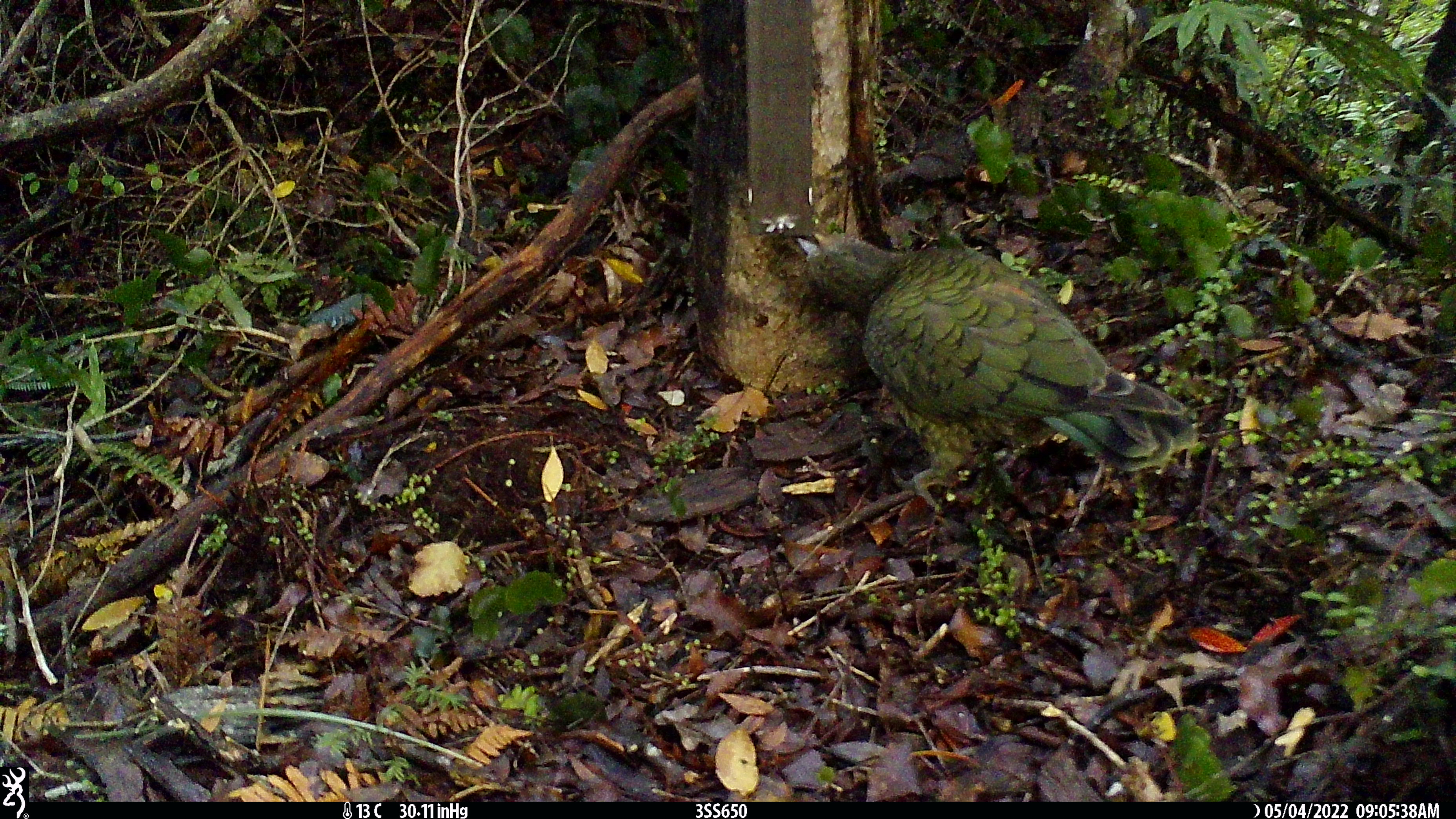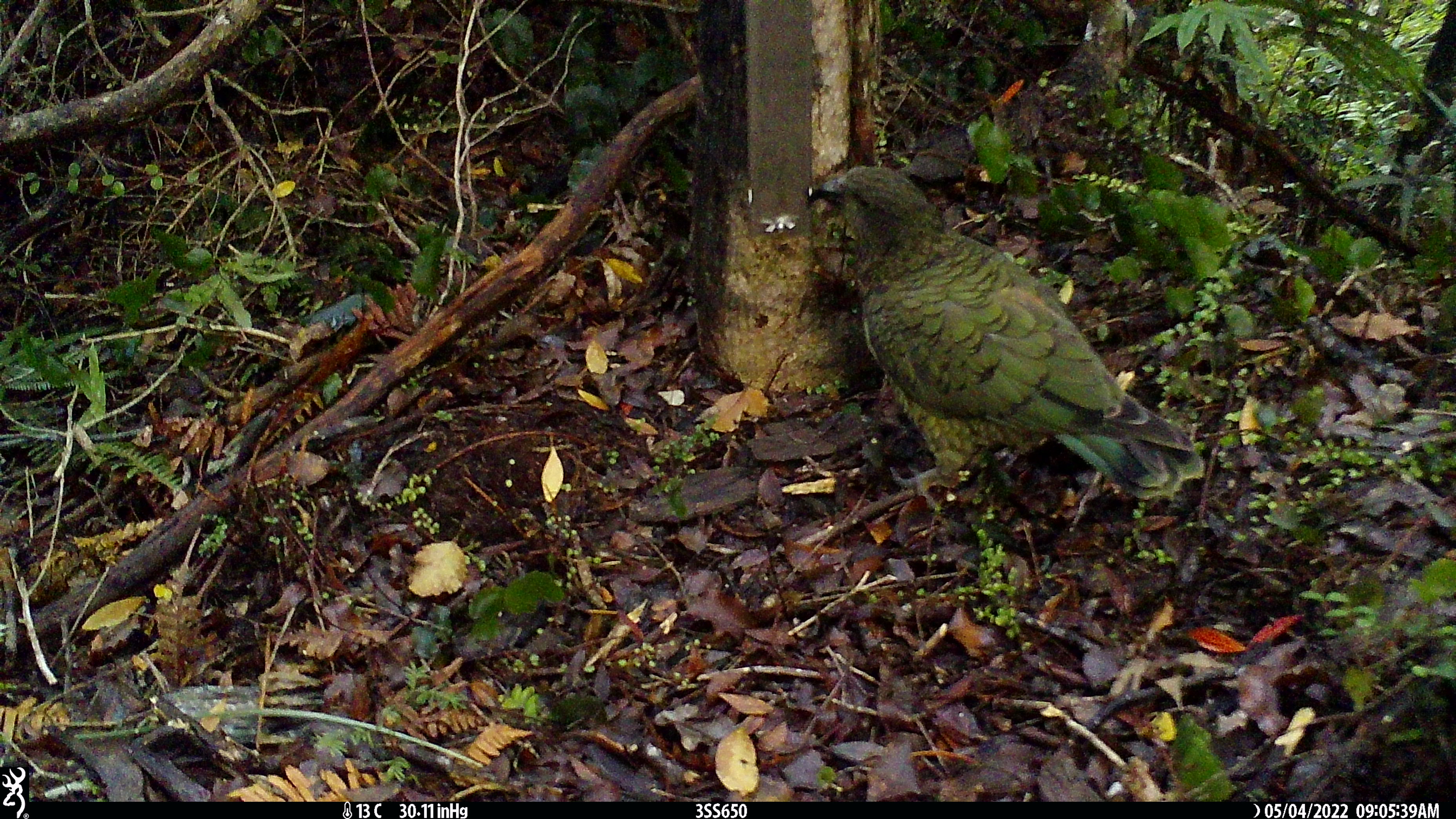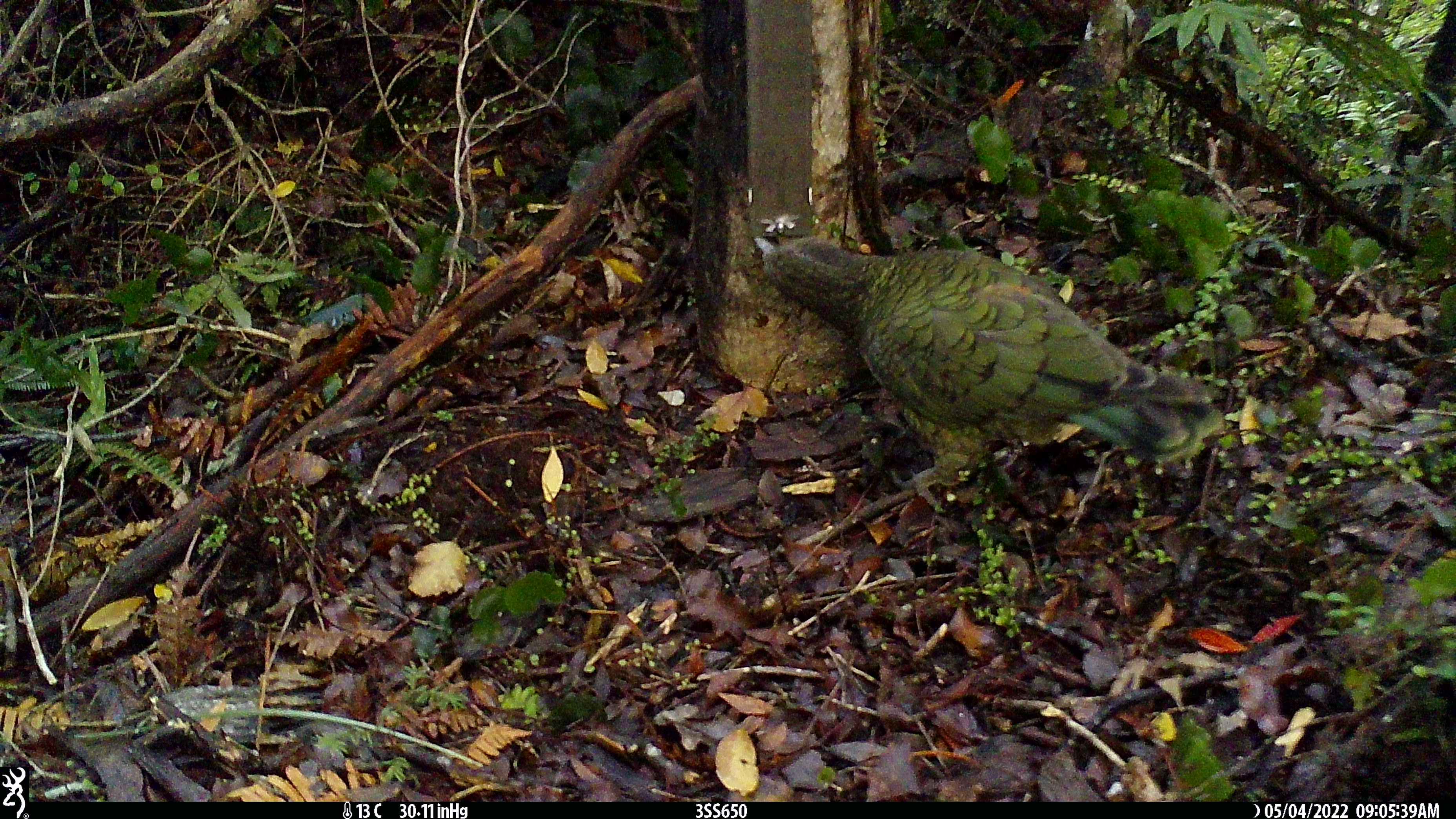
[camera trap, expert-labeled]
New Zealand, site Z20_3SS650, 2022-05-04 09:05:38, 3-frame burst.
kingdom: Animalia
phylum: Chordata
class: Aves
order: Psittaciformes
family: Strigopidae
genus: Nestor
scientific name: Nestor notabilis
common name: kea